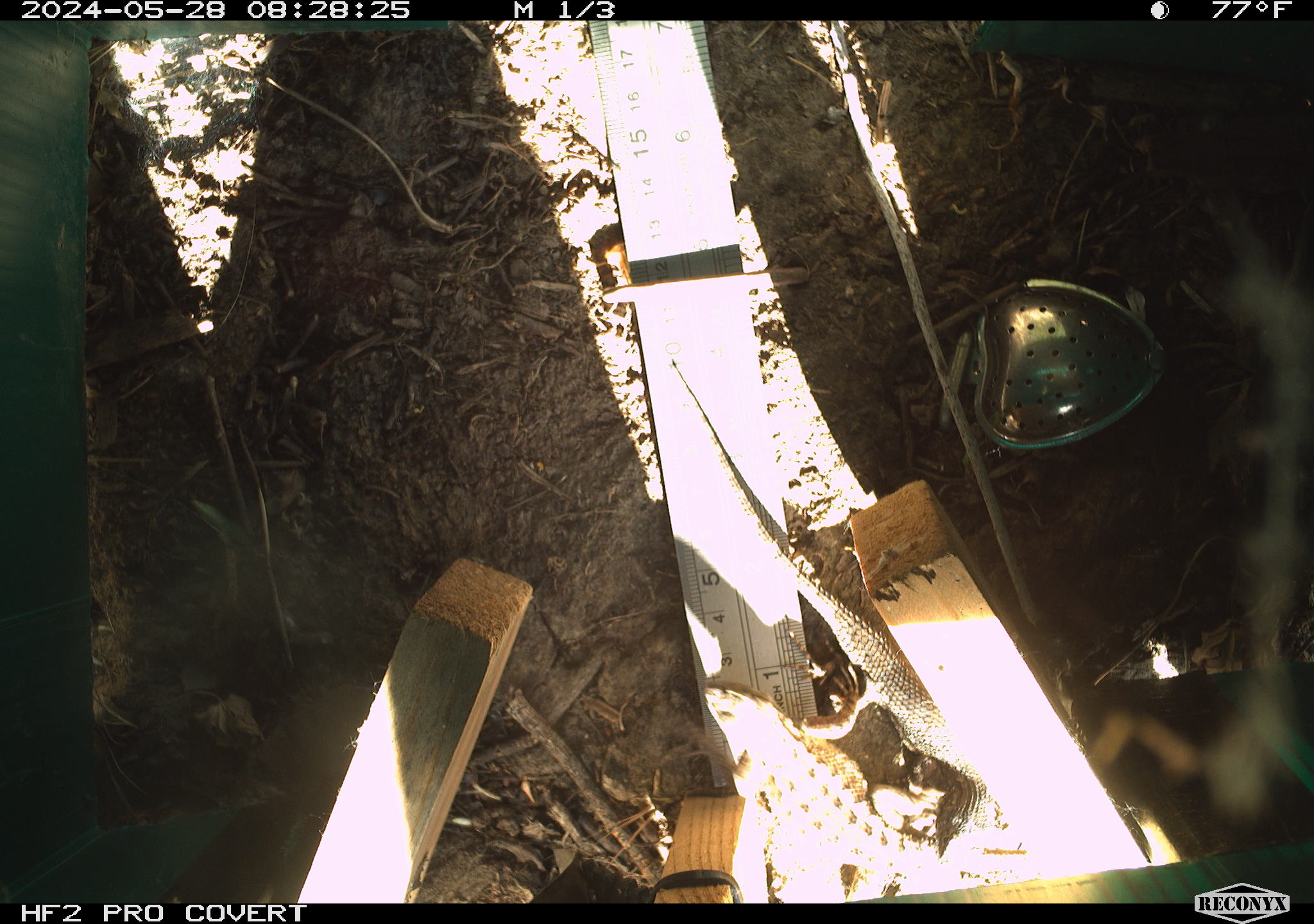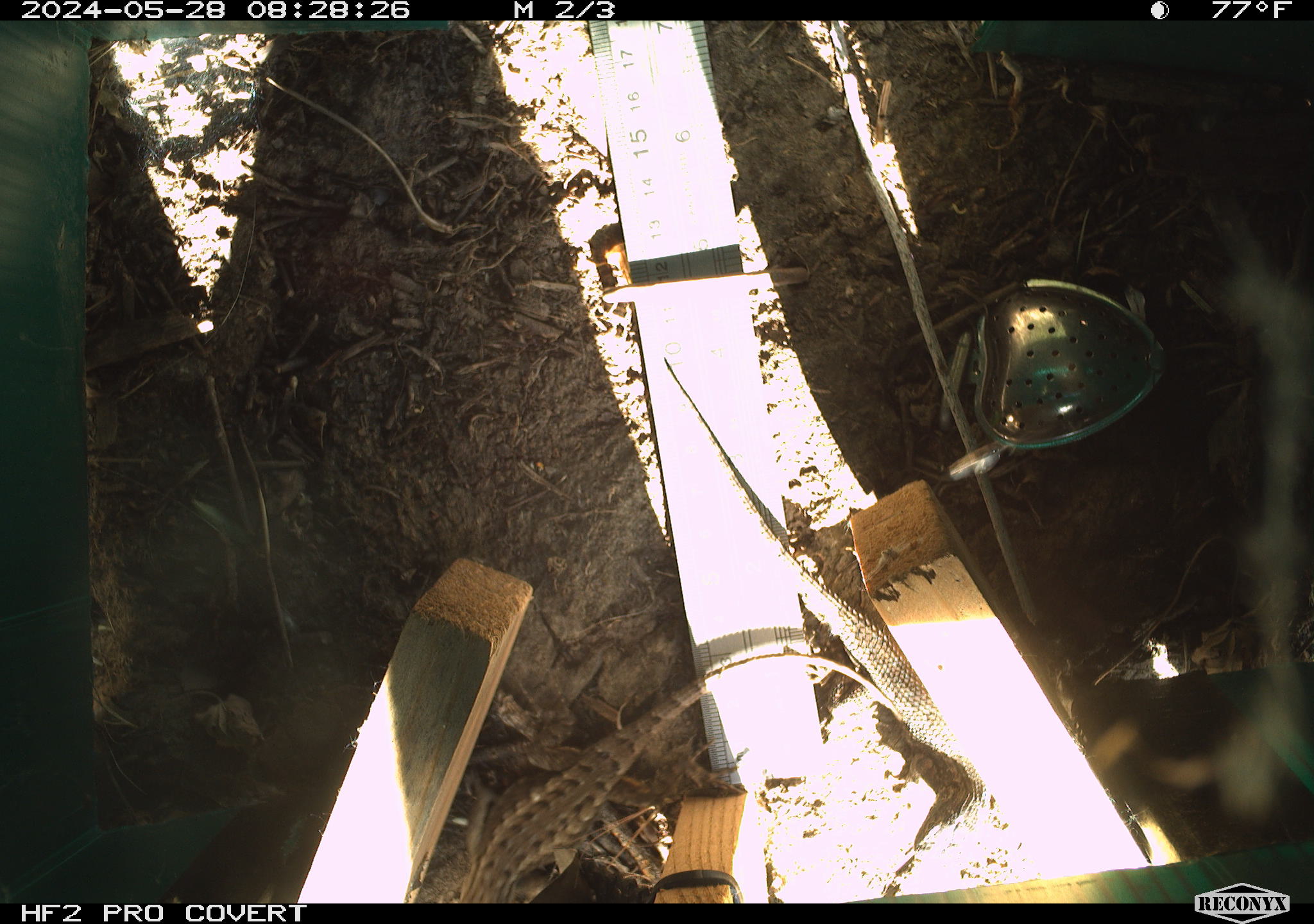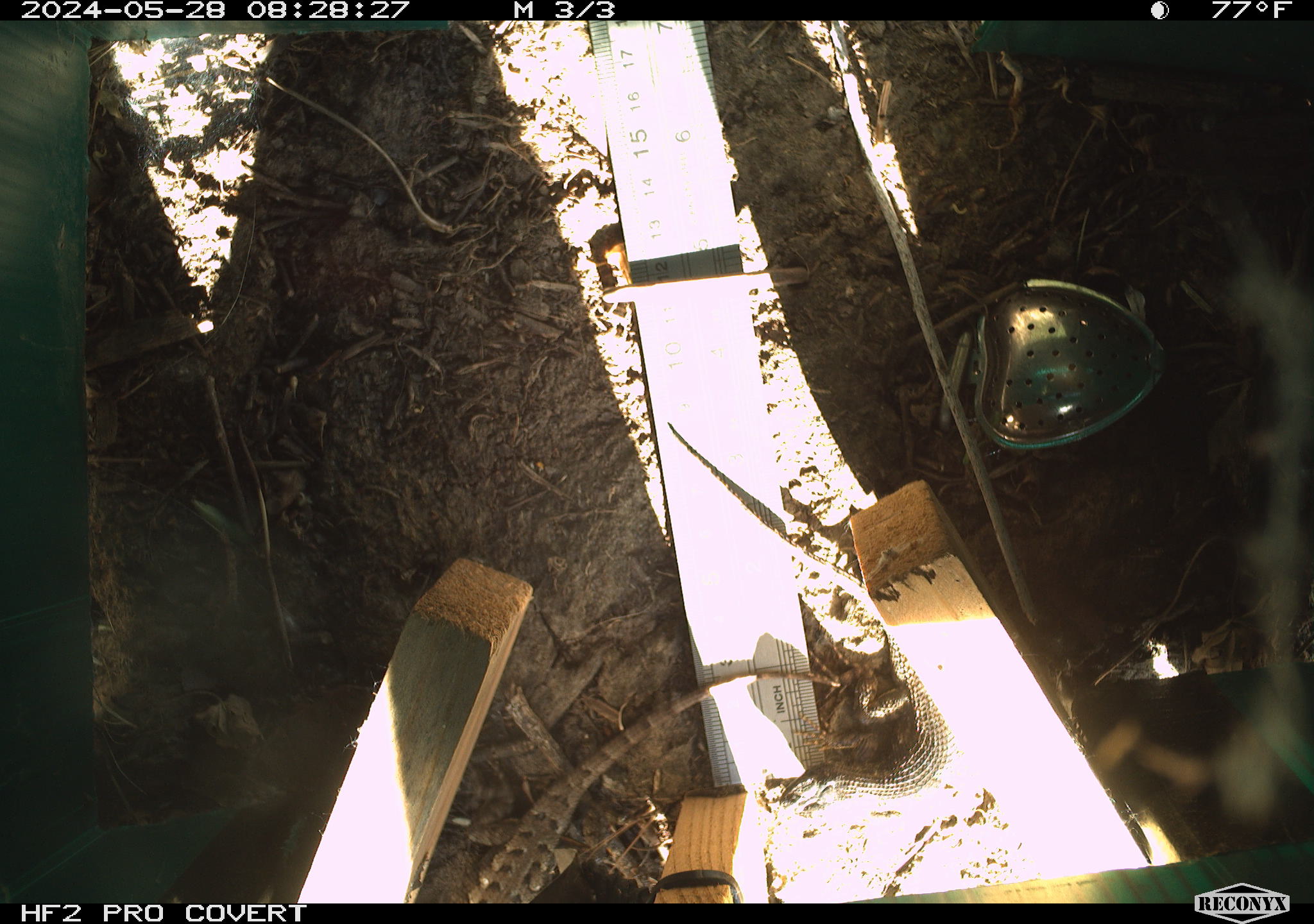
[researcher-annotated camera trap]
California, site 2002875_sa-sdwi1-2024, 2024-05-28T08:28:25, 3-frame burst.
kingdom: Animalia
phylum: Chordata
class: Reptilia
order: Squamata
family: Phrynosomatidae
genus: Sceloporus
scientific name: Sceloporus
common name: spiny lizards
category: sceloporus species